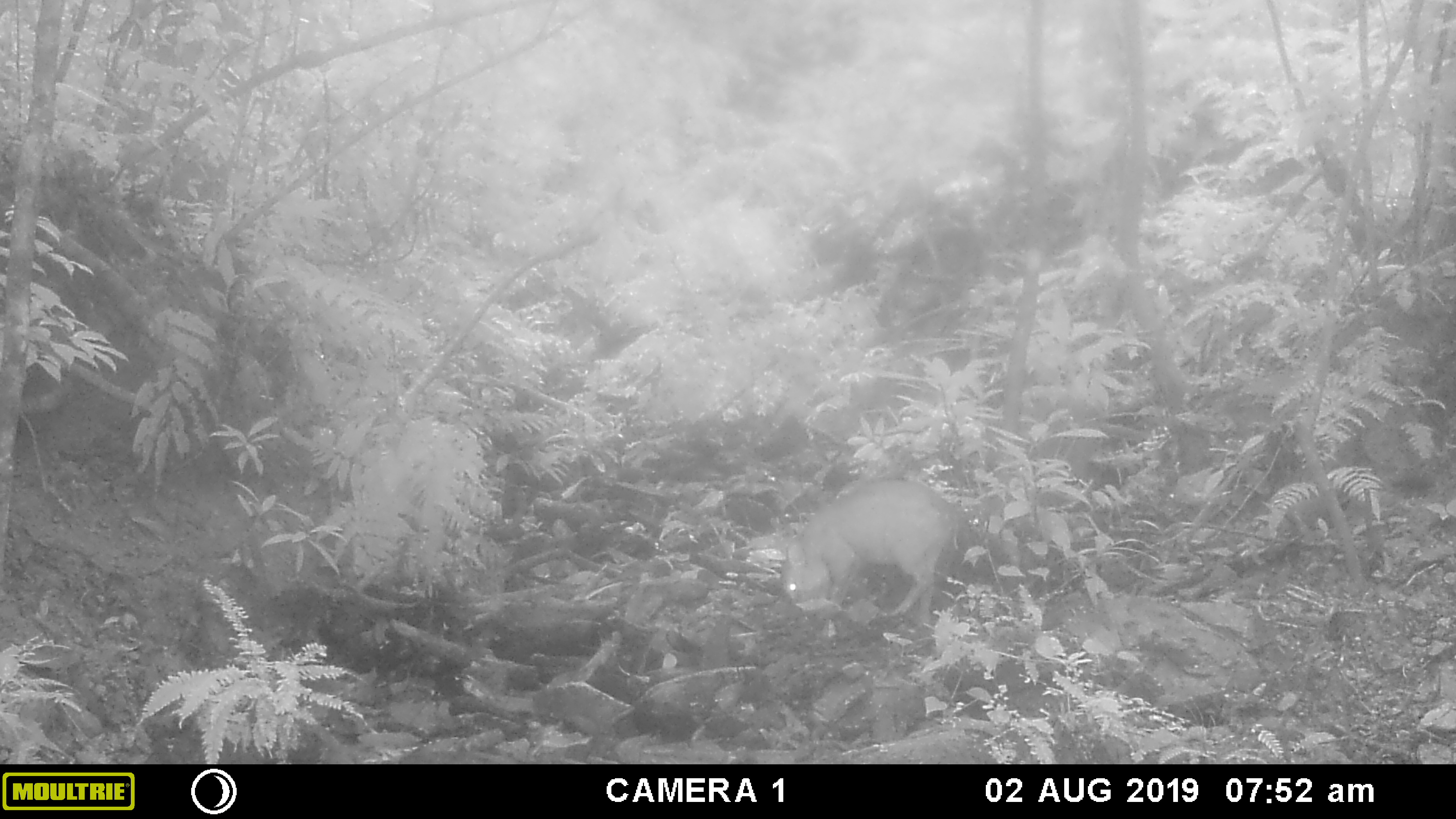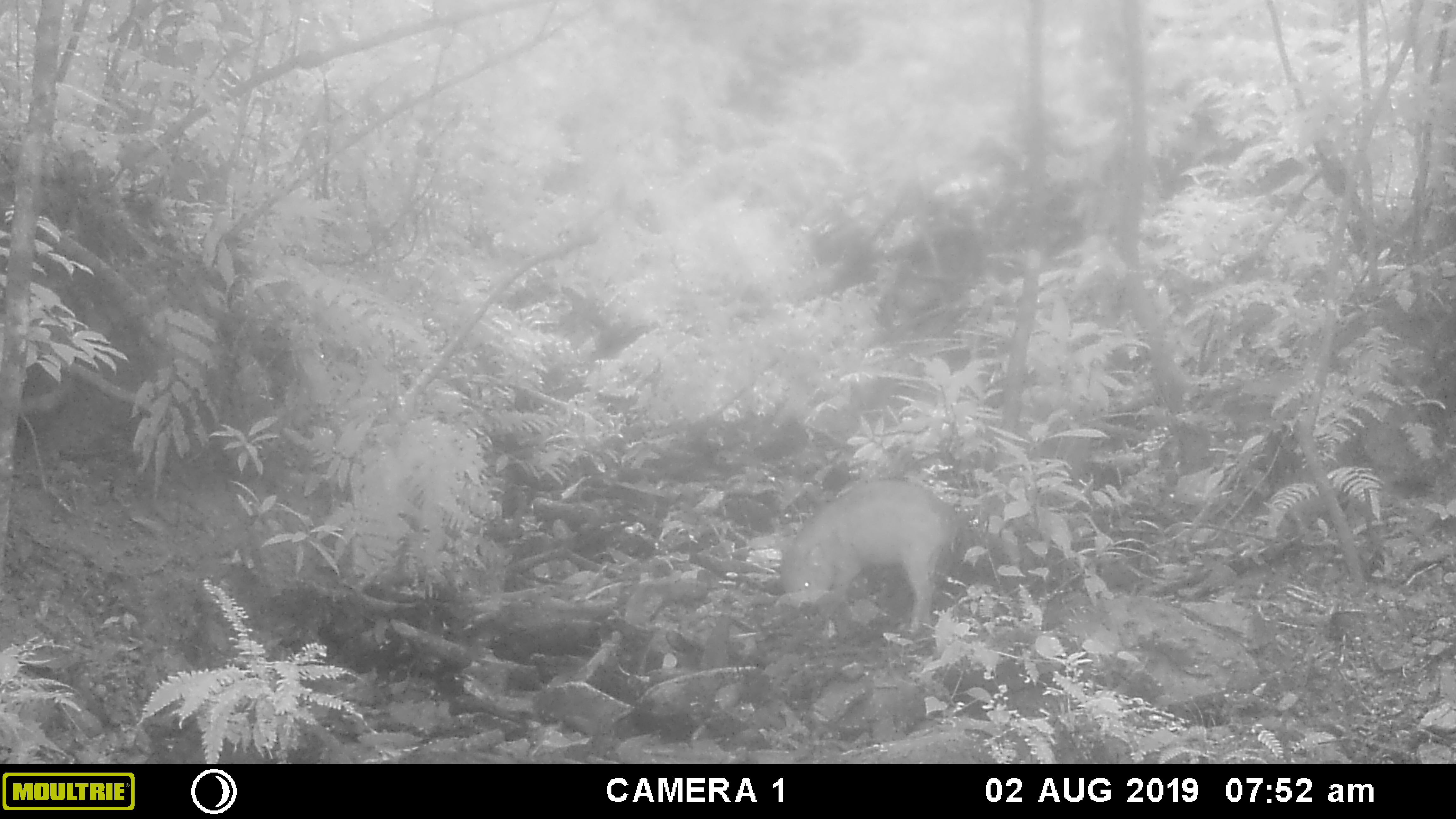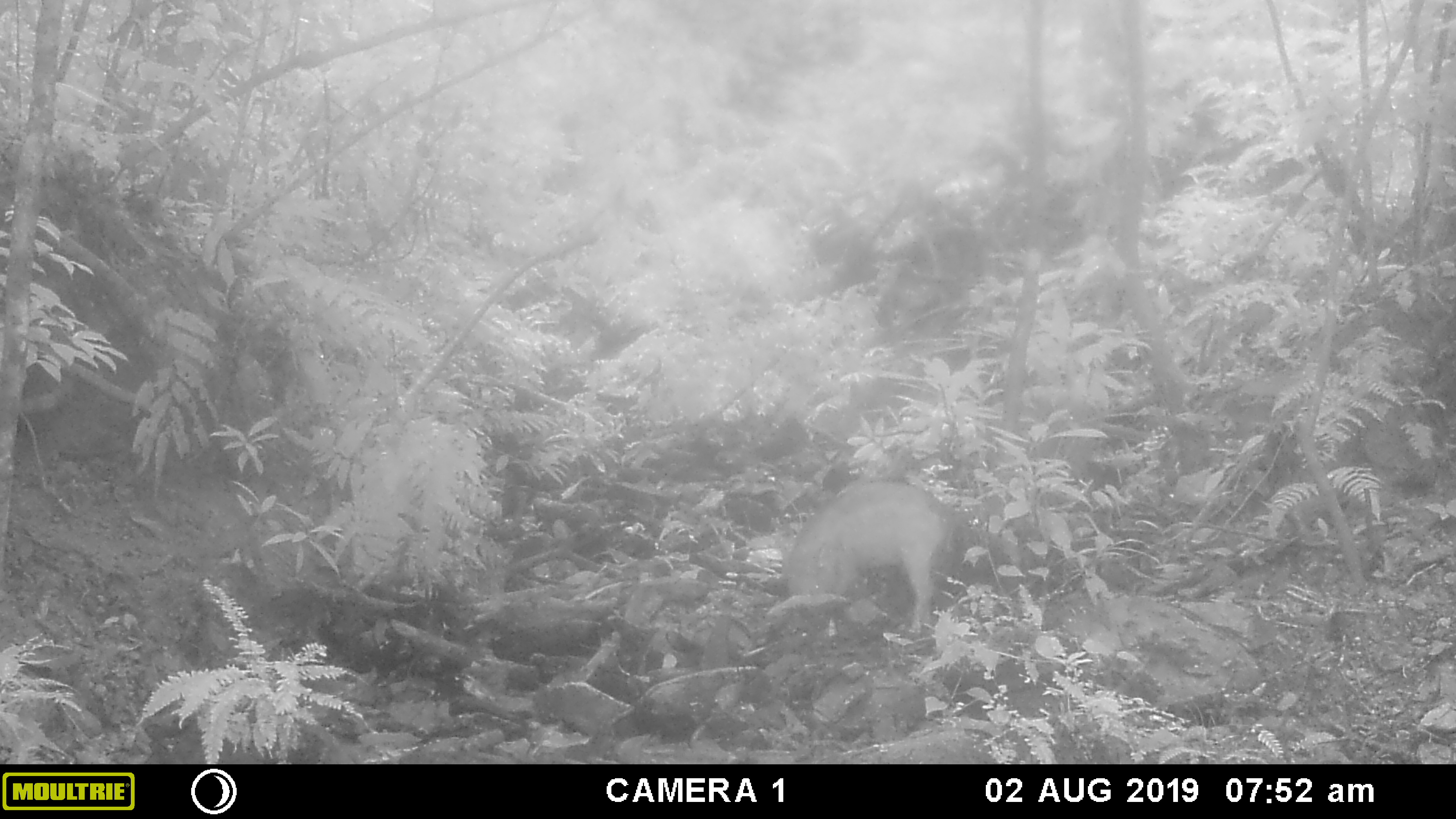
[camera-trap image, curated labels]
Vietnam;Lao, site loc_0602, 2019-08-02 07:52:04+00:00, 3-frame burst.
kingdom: Animalia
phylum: Chordata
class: Mammalia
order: Artiodactyla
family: Suidae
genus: Sus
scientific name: Sus scrofa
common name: eurasian wild pig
Eurasian wild pig (Sus scrofa). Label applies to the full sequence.